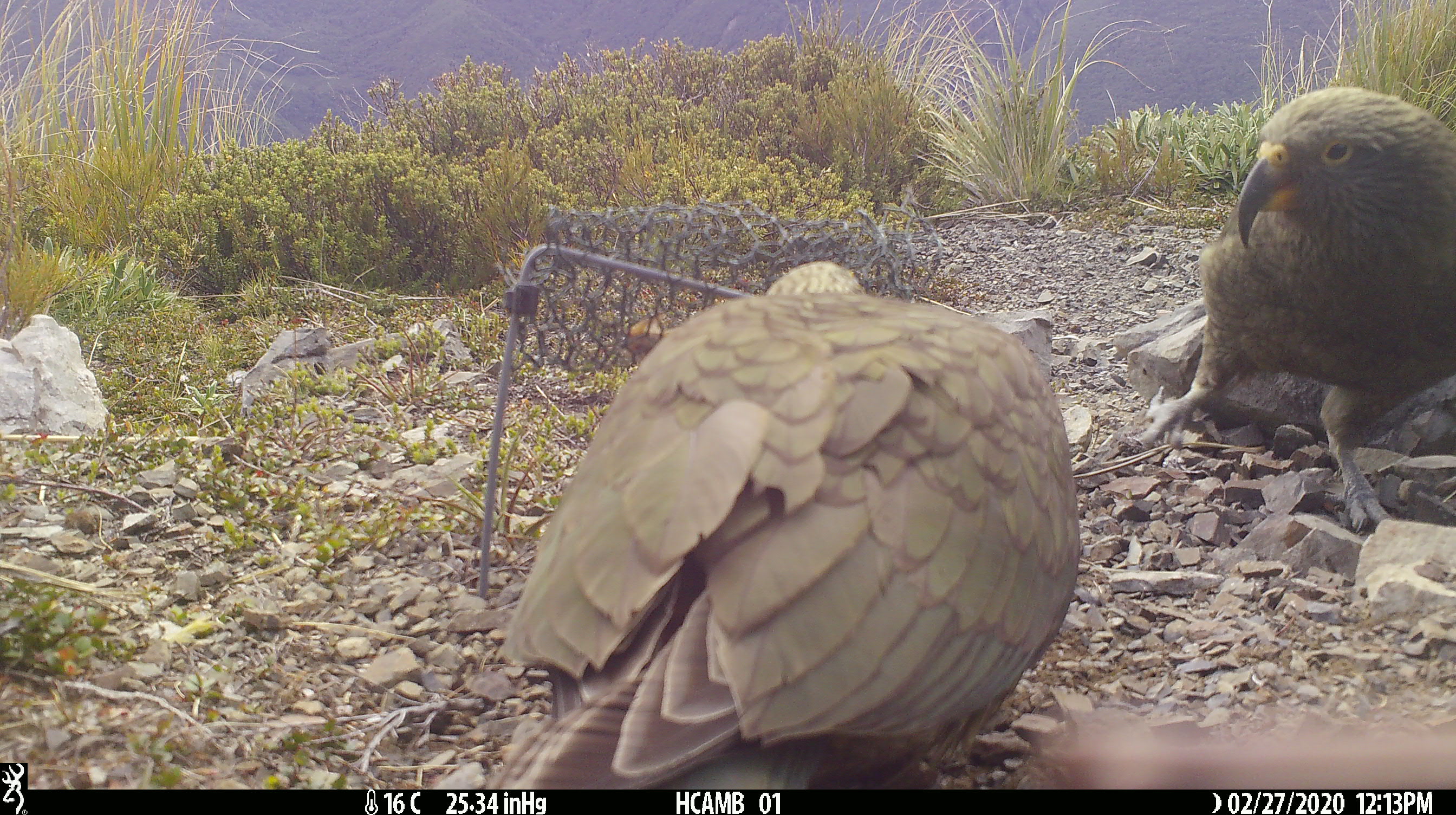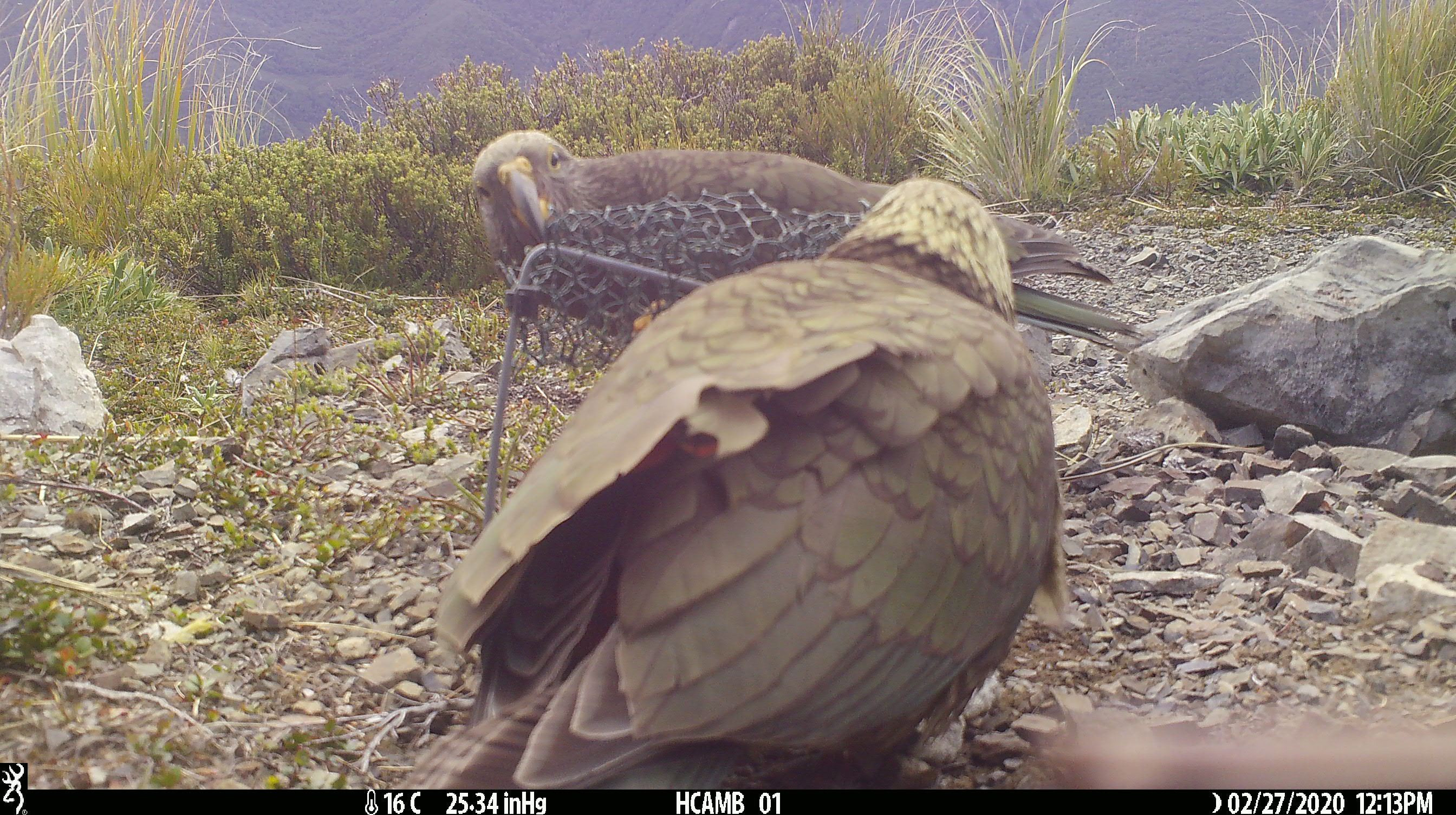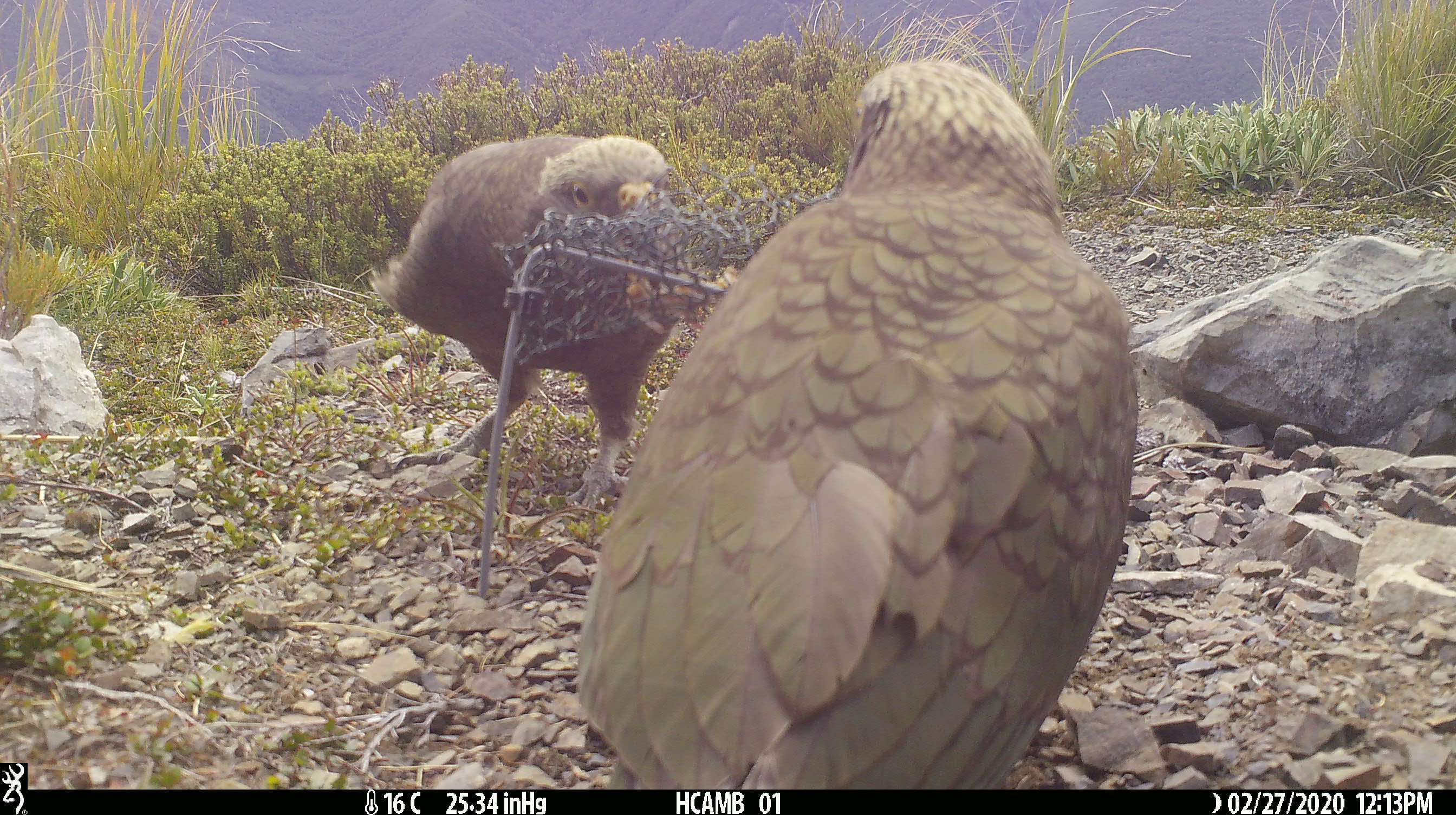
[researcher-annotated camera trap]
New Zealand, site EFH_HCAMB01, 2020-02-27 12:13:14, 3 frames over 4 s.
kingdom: Animalia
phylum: Chordata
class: Aves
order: Psittaciformes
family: Strigopidae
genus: Nestor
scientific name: Nestor notabilis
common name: kea